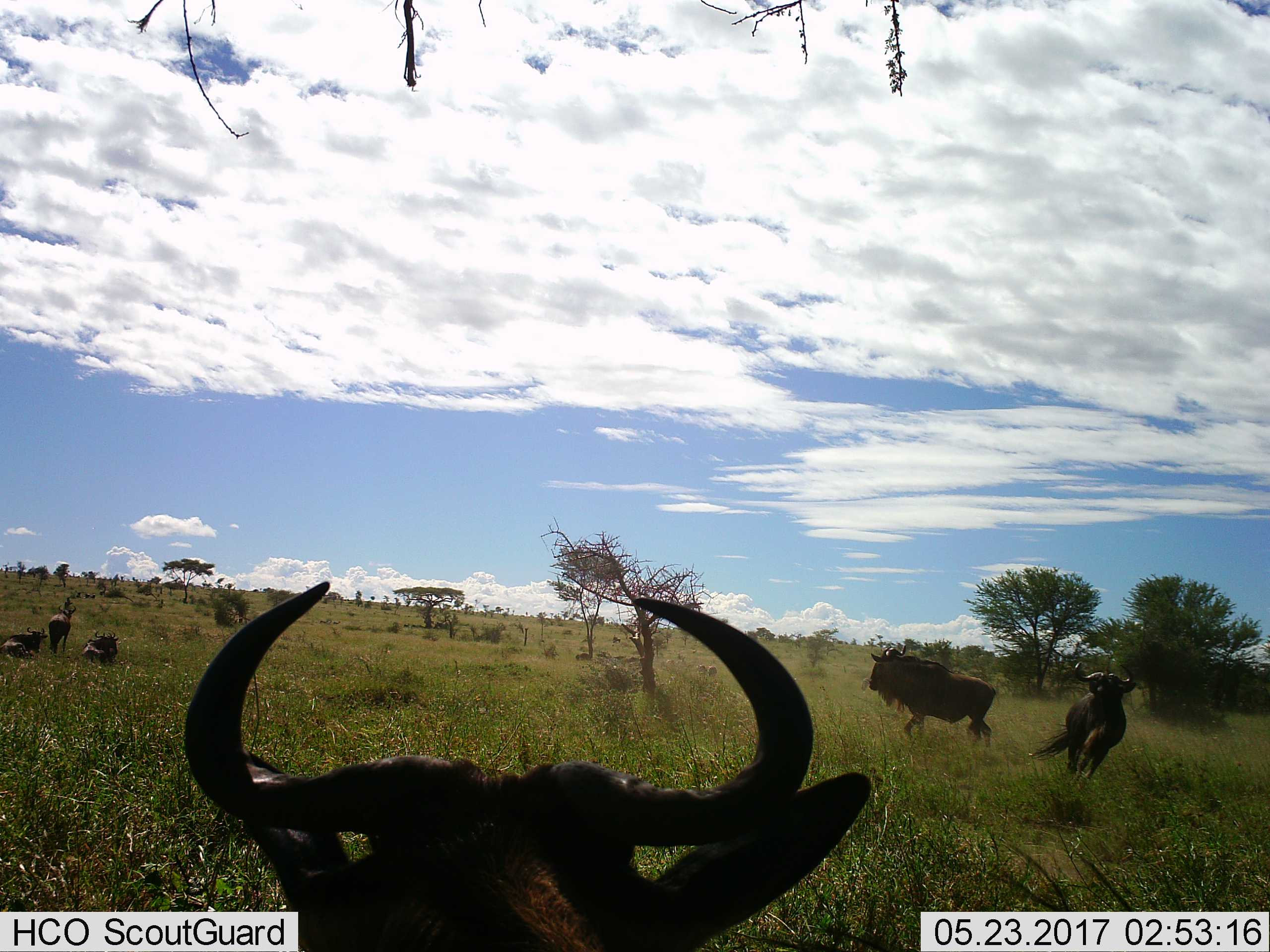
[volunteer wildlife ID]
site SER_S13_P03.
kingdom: Animalia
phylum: Chordata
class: Mammalia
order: Artiodactyla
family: Bovidae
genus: Connochaetes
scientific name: Connochaetes taurinus taurinus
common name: blue wildebeest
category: wildebeestblue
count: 6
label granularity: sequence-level